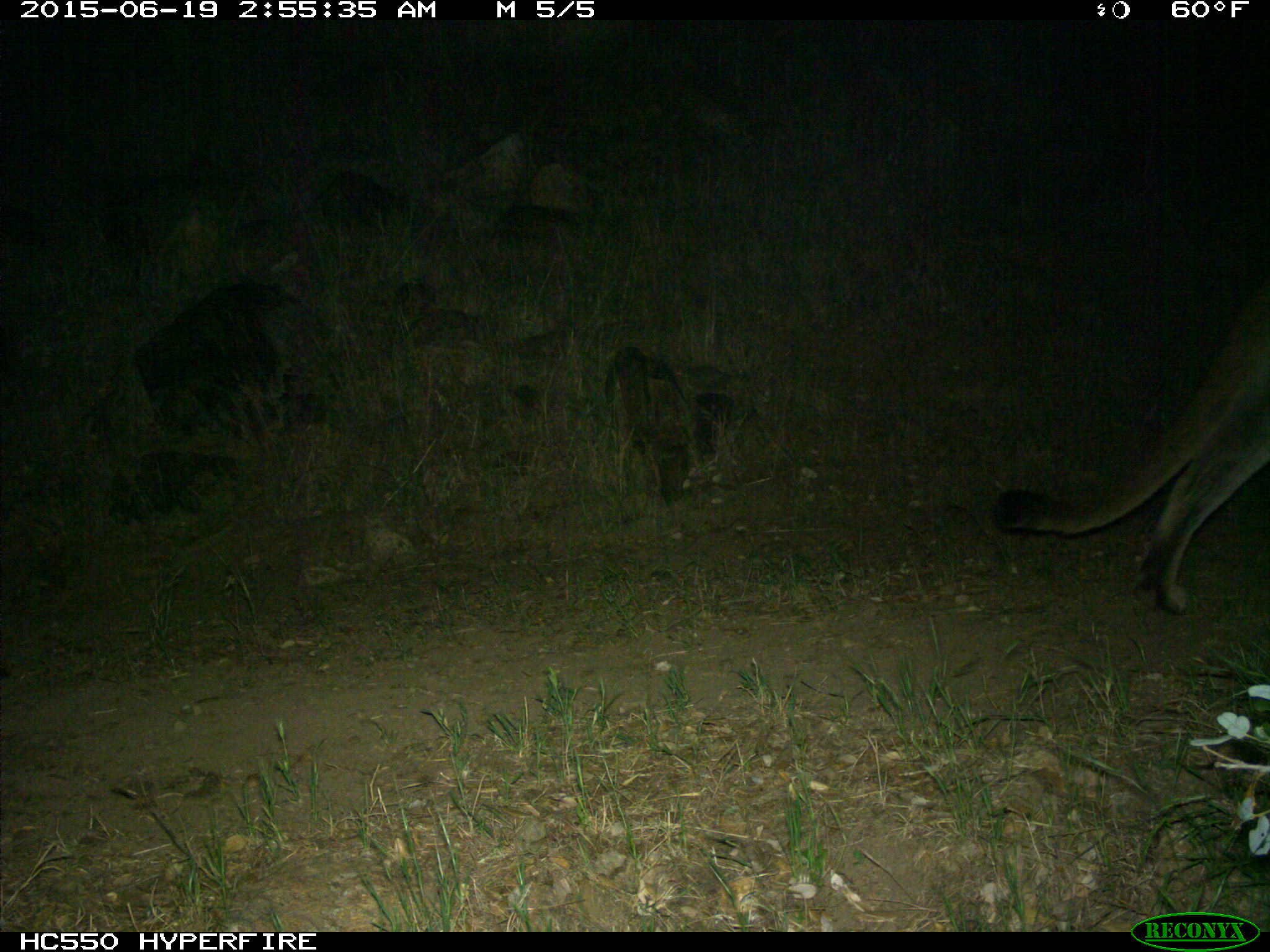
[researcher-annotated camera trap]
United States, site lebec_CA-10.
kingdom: Animalia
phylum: Chordata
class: Mammalia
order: Carnivora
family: Felidae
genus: Puma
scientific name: Puma concolor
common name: mountain lion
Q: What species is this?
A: Puma concolor (mountain lion).